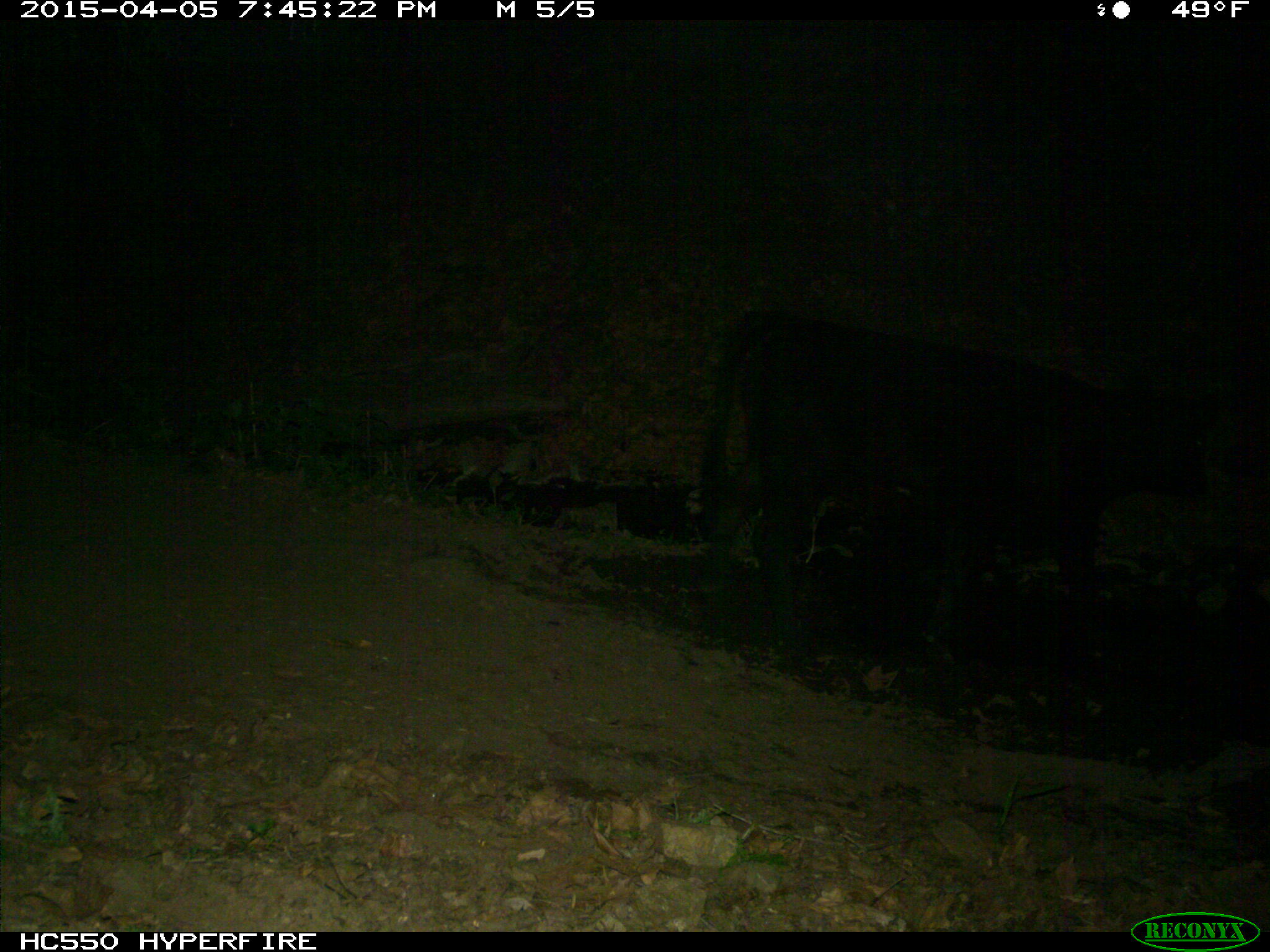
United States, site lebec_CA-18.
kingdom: Animalia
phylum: Chordata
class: Mammalia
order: Artiodactyla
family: Bovidae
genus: Bos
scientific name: Bos taurus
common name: domestic cow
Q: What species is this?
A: Bos taurus (domestic cow).